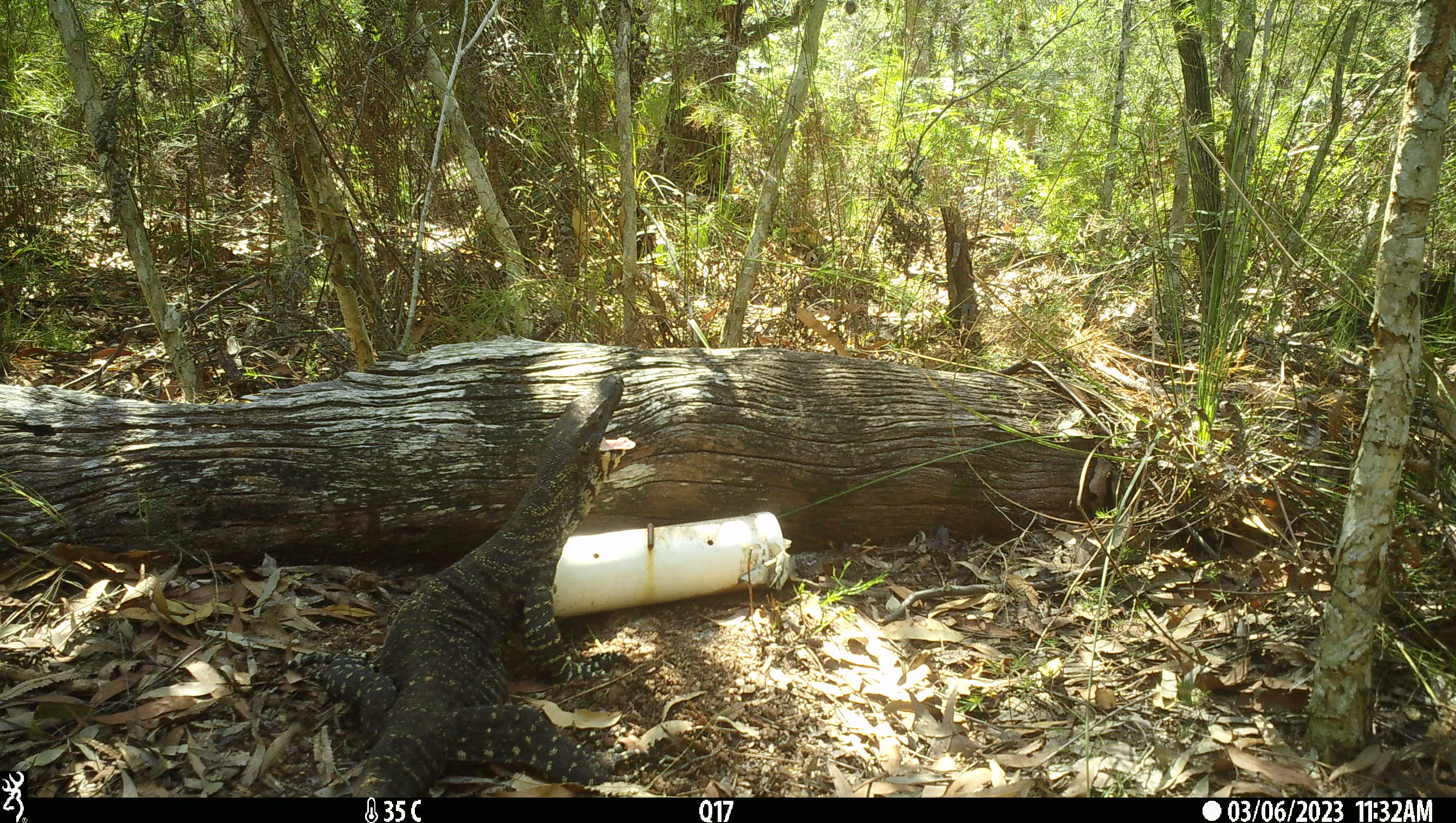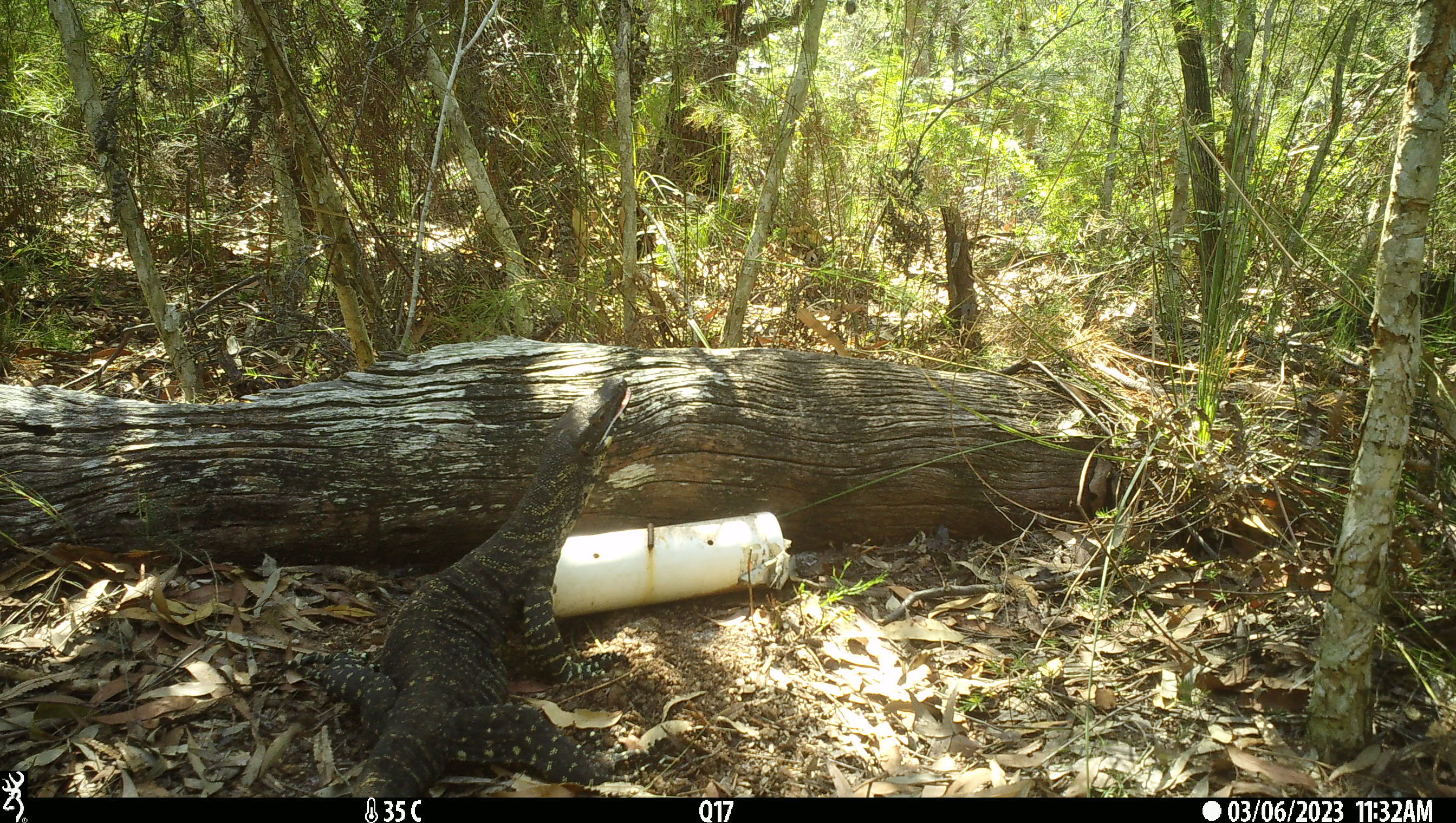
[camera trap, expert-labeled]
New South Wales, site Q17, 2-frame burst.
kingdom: Animalia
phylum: Chordata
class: Reptilia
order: Squamata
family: Varanidae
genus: Varanus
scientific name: Varanus varius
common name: lace monitor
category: goanna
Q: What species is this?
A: Goanna (lace monitor) (Varanus varius).